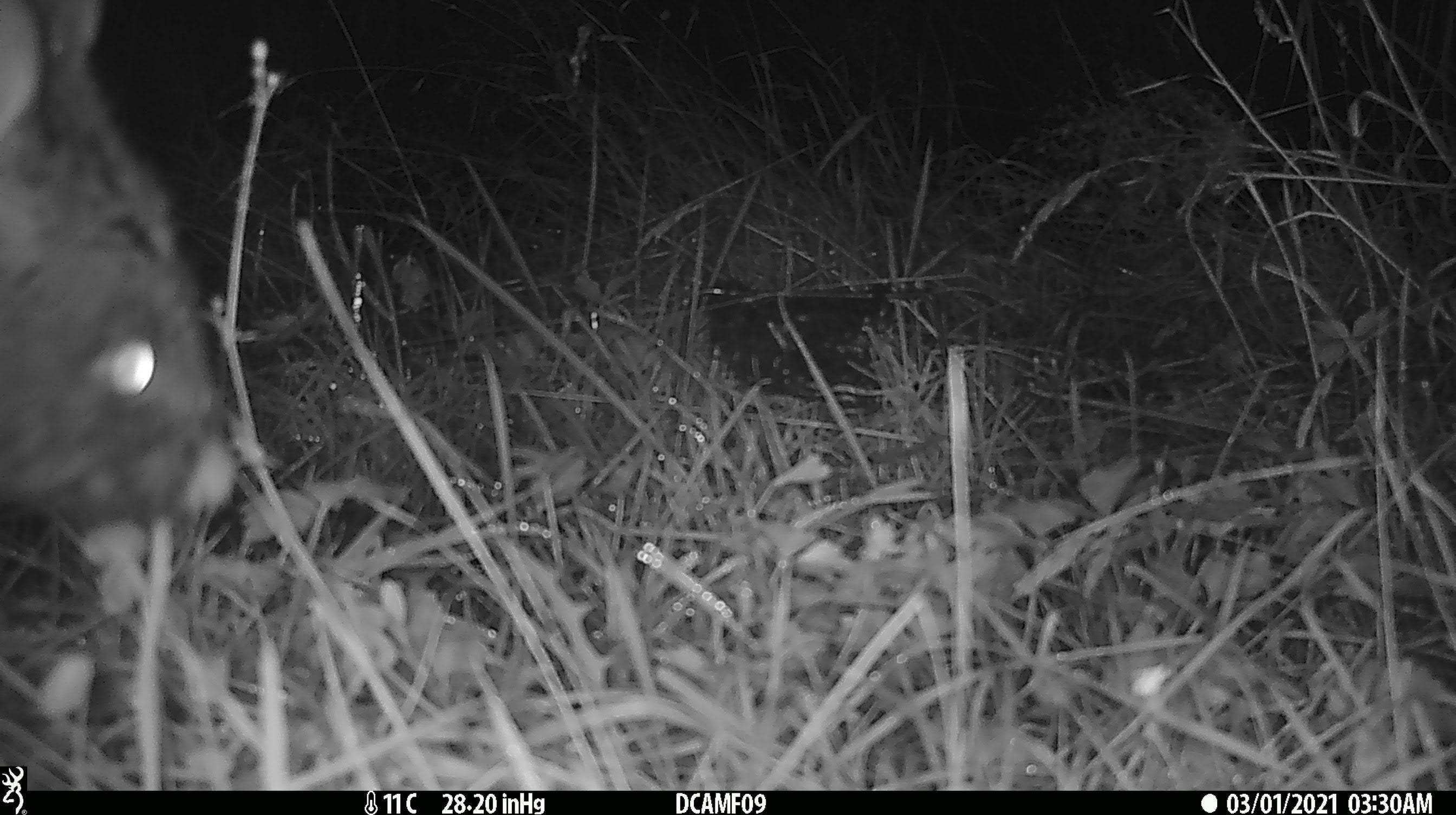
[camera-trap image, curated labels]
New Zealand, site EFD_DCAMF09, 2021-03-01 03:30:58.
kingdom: Animalia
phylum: Chordata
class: Mammalia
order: Diprotodontia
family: Phalangeridae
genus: Trichosurus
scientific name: Trichosurus vulpecula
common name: common brushtail possum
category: possum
Possum (common brushtail possum) (Trichosurus vulpecula).